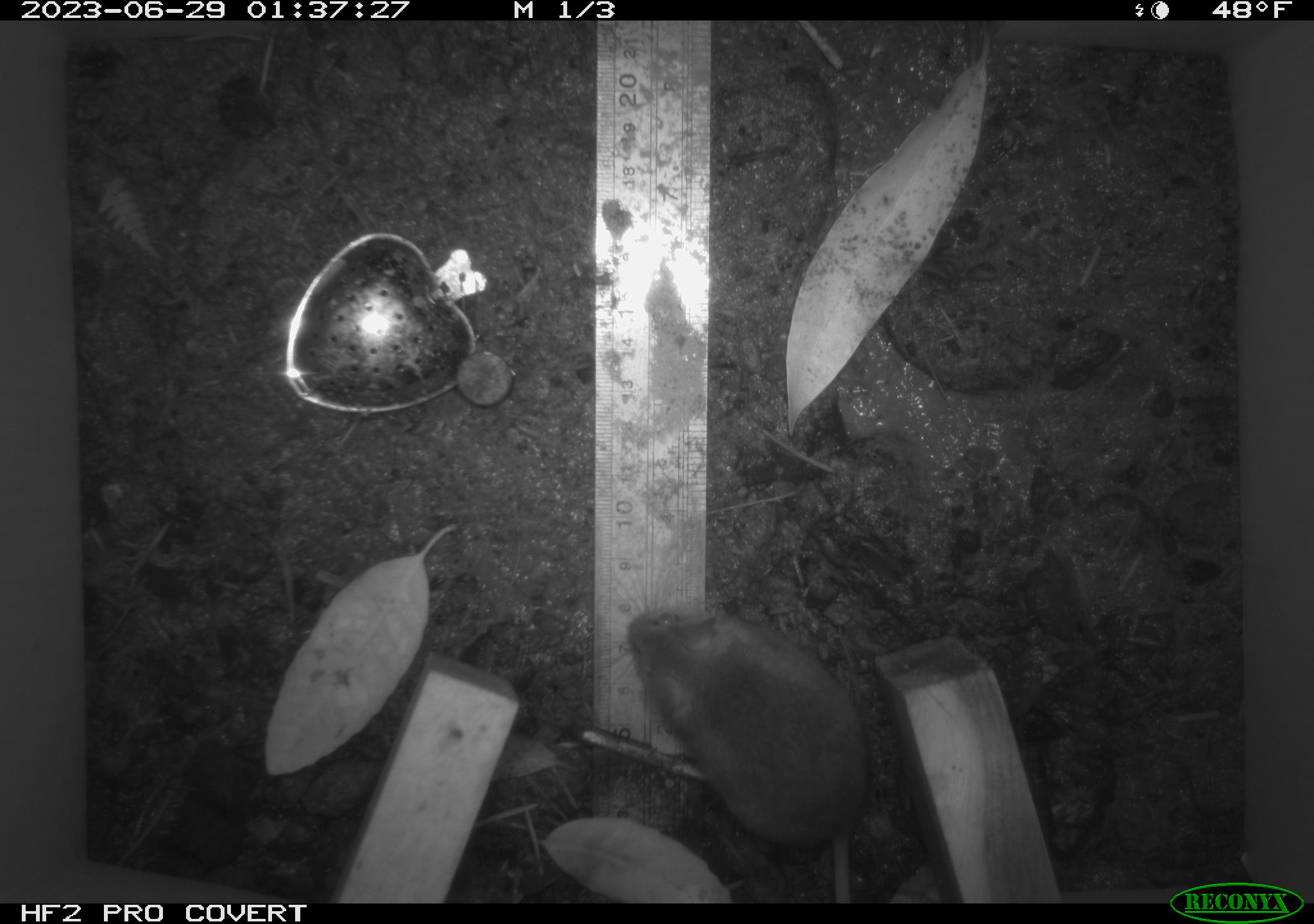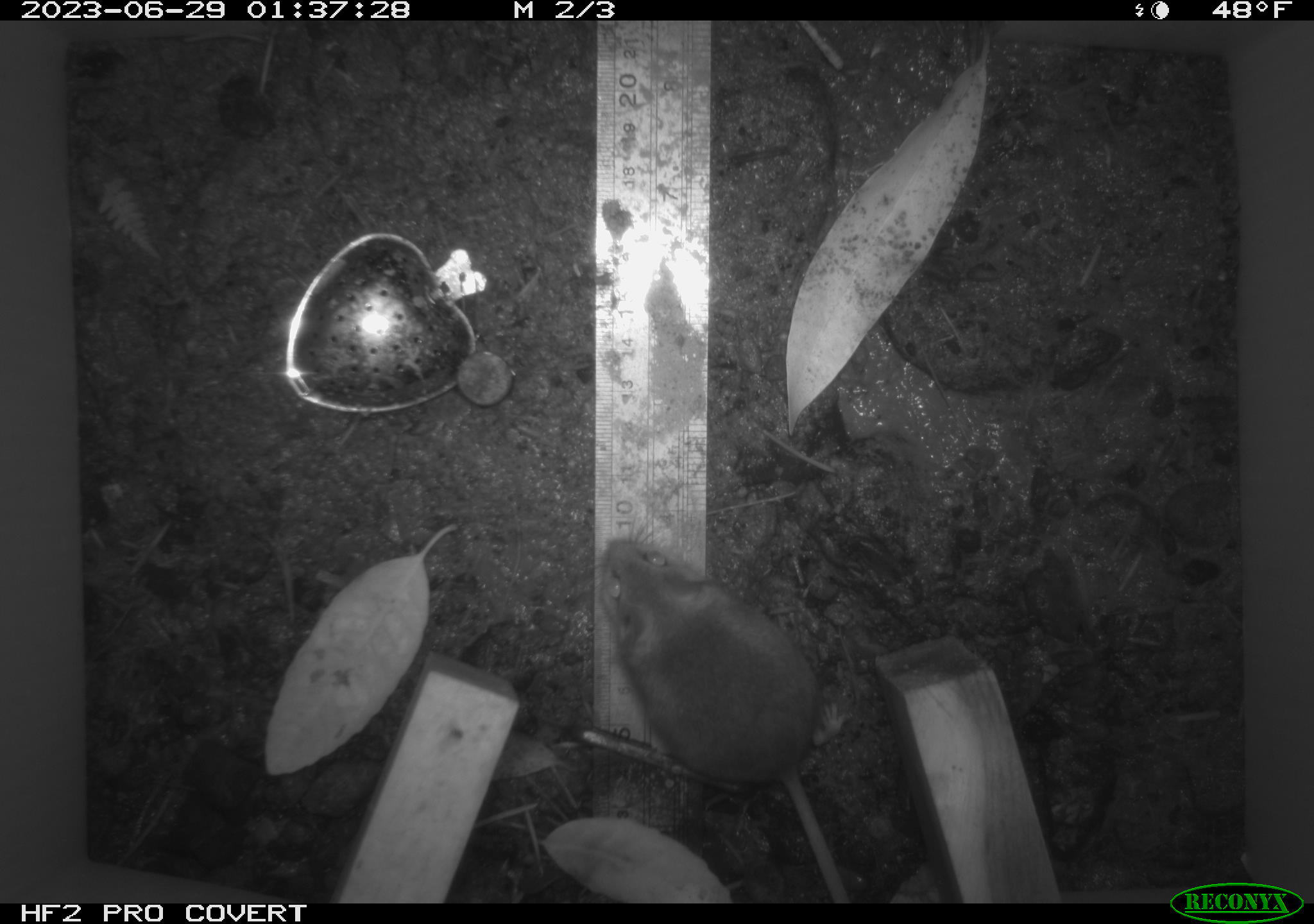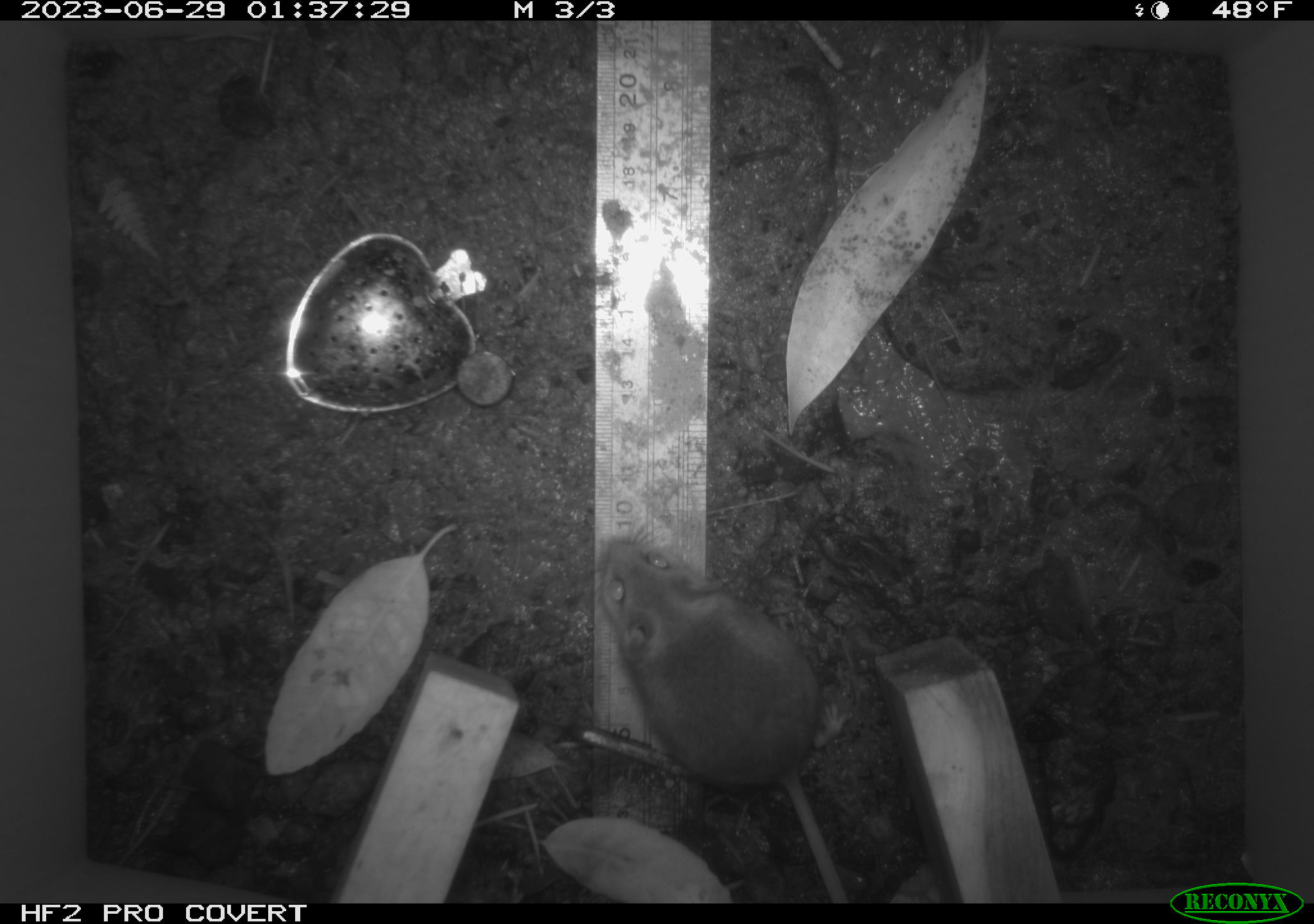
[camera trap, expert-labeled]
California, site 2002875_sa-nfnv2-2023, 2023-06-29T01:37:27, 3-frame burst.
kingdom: Animalia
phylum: Chordata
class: Mammalia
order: Rodentia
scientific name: Rodentia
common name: mouse species